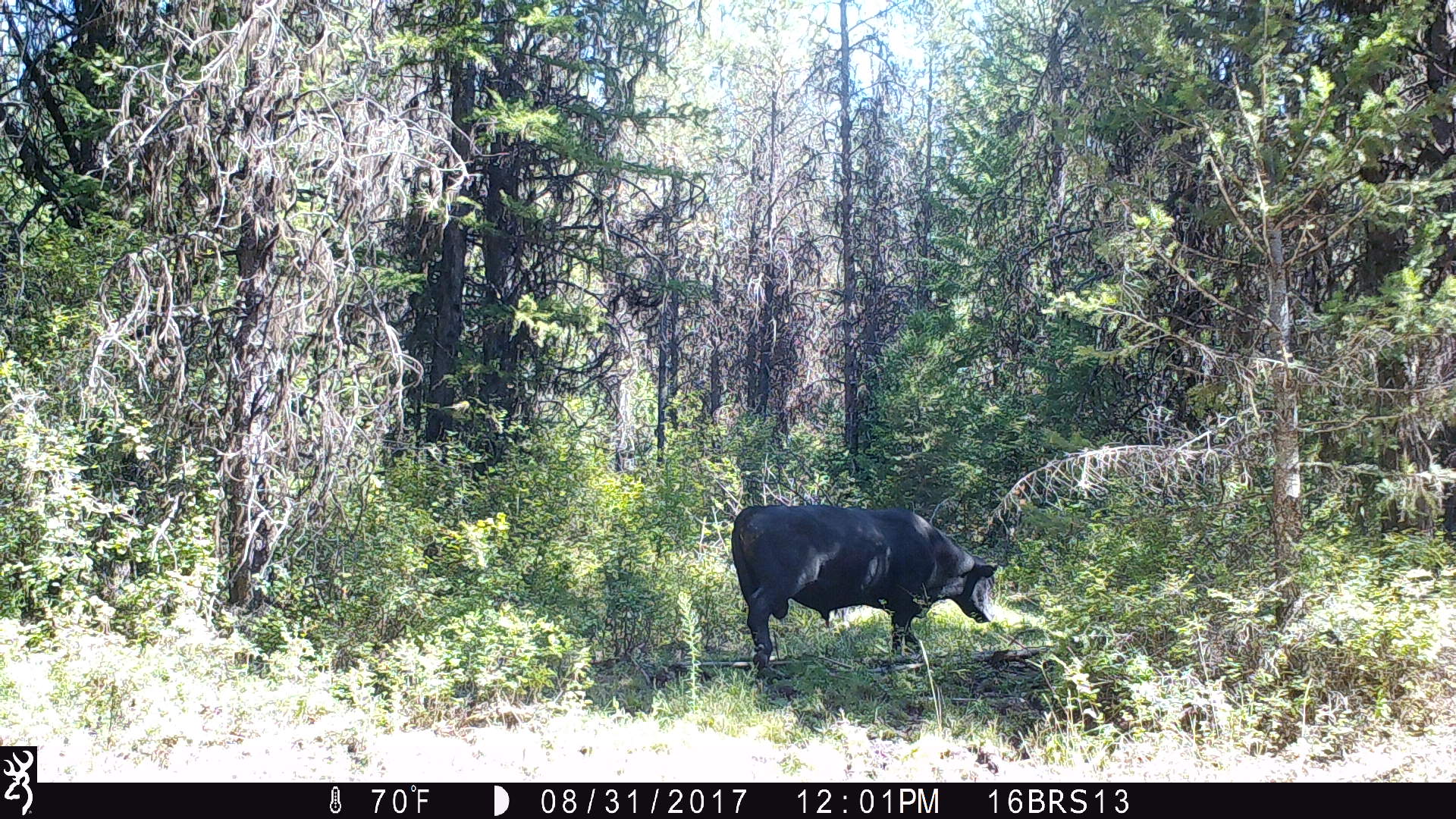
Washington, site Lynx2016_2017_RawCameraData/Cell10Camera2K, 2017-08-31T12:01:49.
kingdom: Animalia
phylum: Chordata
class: Mammalia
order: Artiodactyla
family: Bovidae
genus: Bos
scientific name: Bos taurus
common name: domestic cattle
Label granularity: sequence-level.